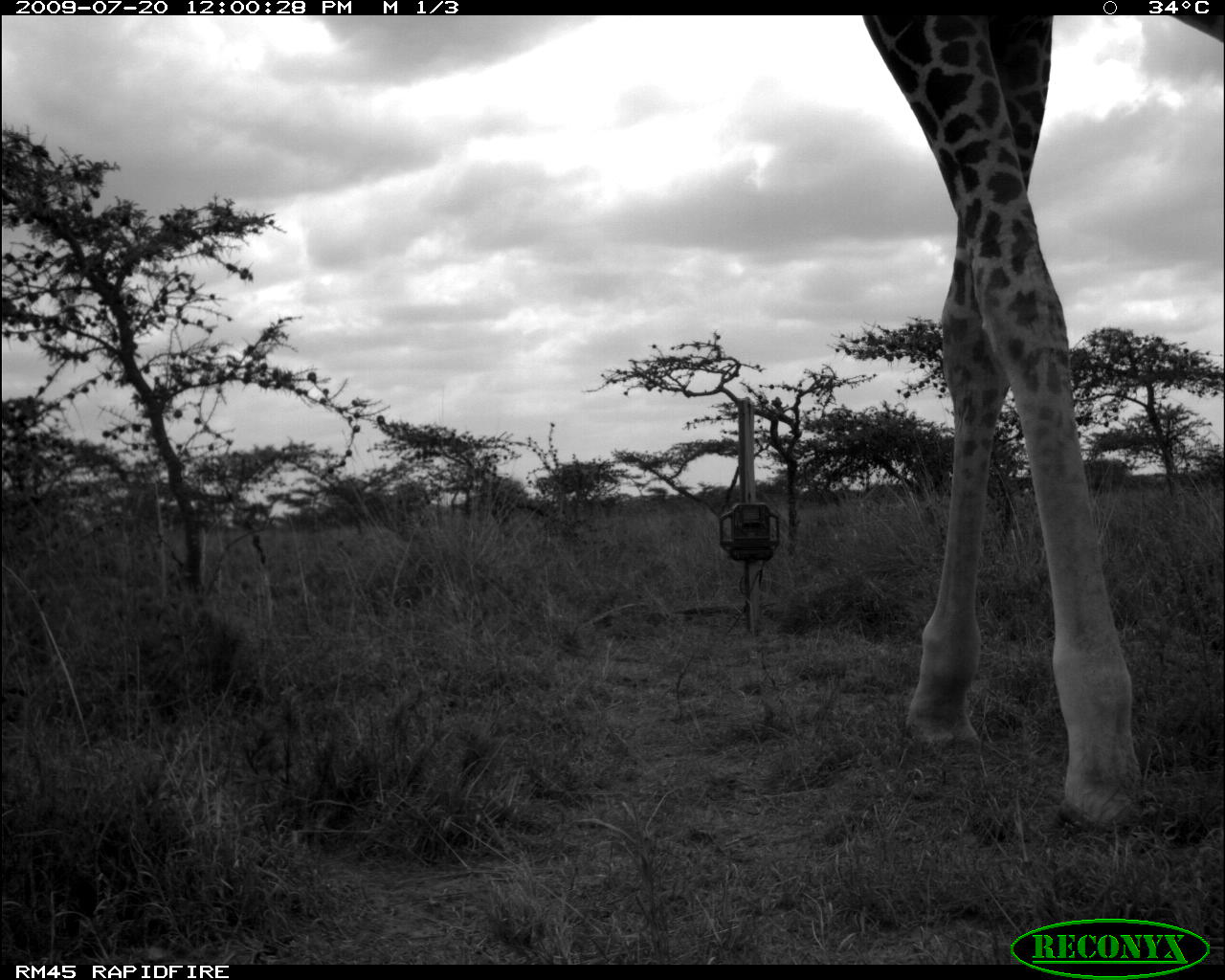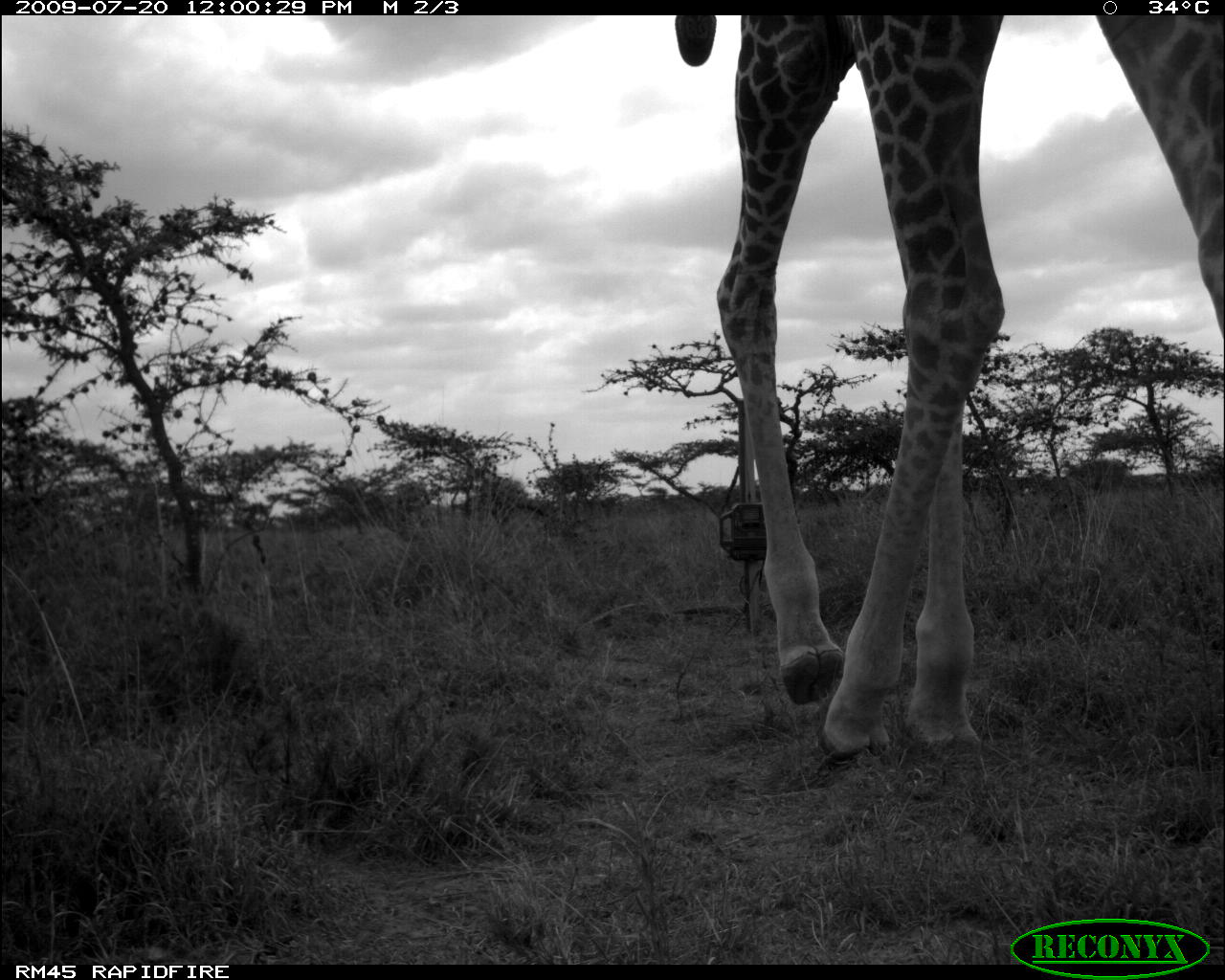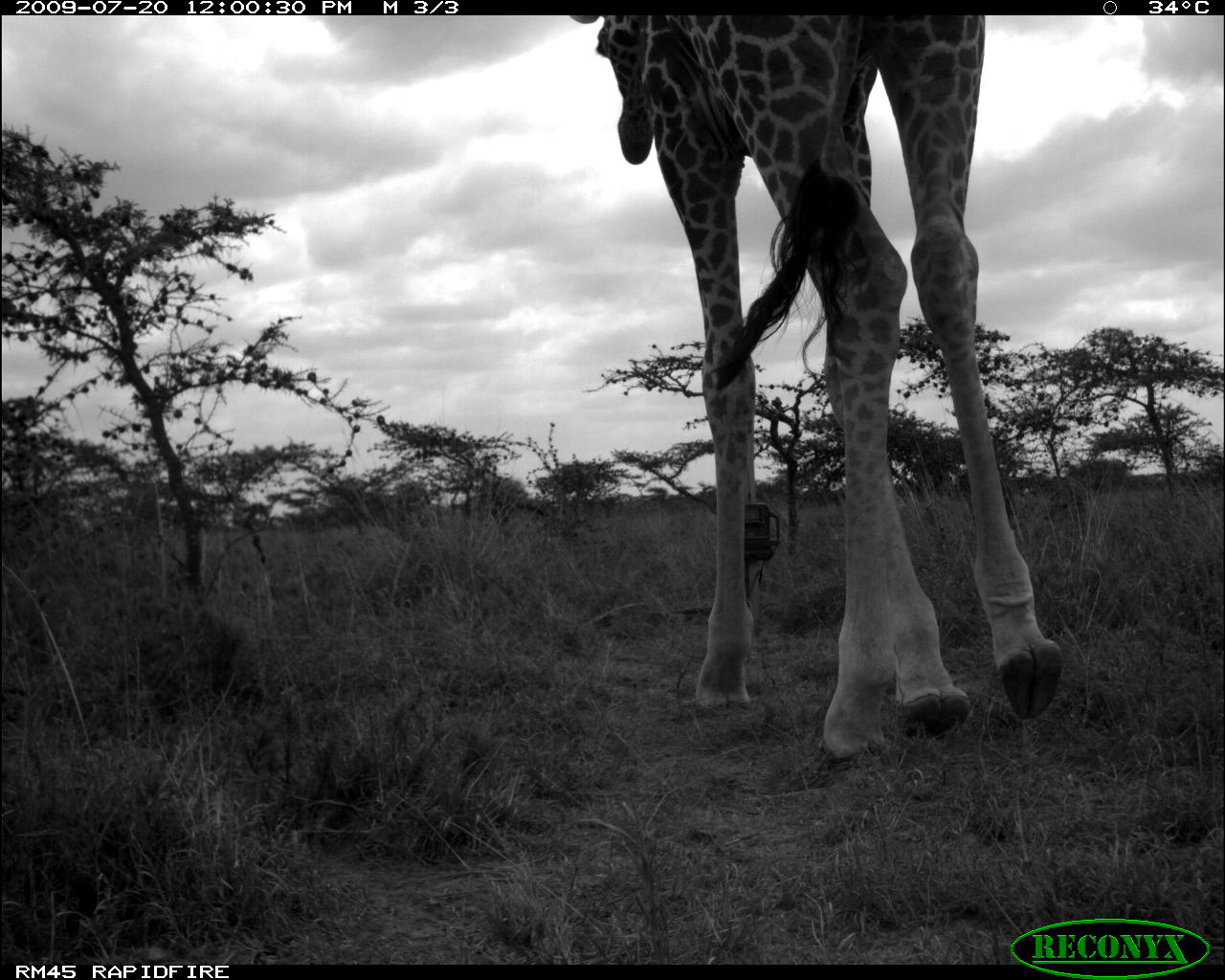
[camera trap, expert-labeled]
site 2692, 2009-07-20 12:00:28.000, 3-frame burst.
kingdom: Animalia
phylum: Chordata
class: Mammalia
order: Artiodactyla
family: Giraffidae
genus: Giraffa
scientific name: Giraffa camelopardalis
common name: giraffe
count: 1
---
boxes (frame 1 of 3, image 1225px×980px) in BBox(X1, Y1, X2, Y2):
giraffa camelopardalis: BBox(859, 12, 1225, 847)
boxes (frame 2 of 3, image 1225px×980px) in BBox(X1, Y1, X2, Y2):
giraffa camelopardalis: BBox(664, 15, 1225, 776)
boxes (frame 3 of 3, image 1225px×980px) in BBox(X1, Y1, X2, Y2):
giraffa camelopardalis: BBox(559, 15, 1066, 773)